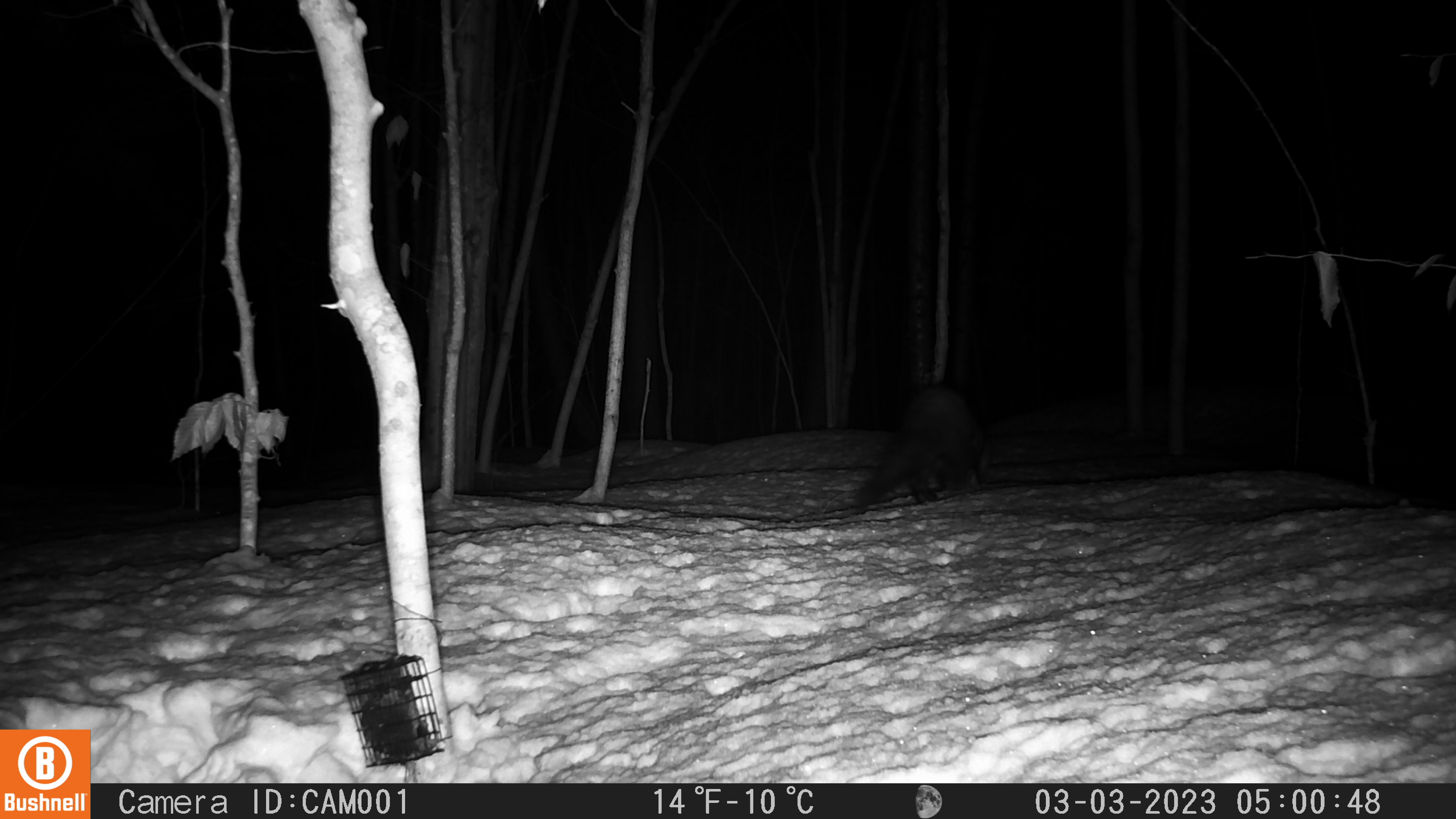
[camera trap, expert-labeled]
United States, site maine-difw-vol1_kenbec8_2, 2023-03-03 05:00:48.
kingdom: Animalia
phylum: Chordata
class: Mammalia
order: Carnivora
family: Mustelidae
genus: Pekania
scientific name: Pekania pennanti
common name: fisher